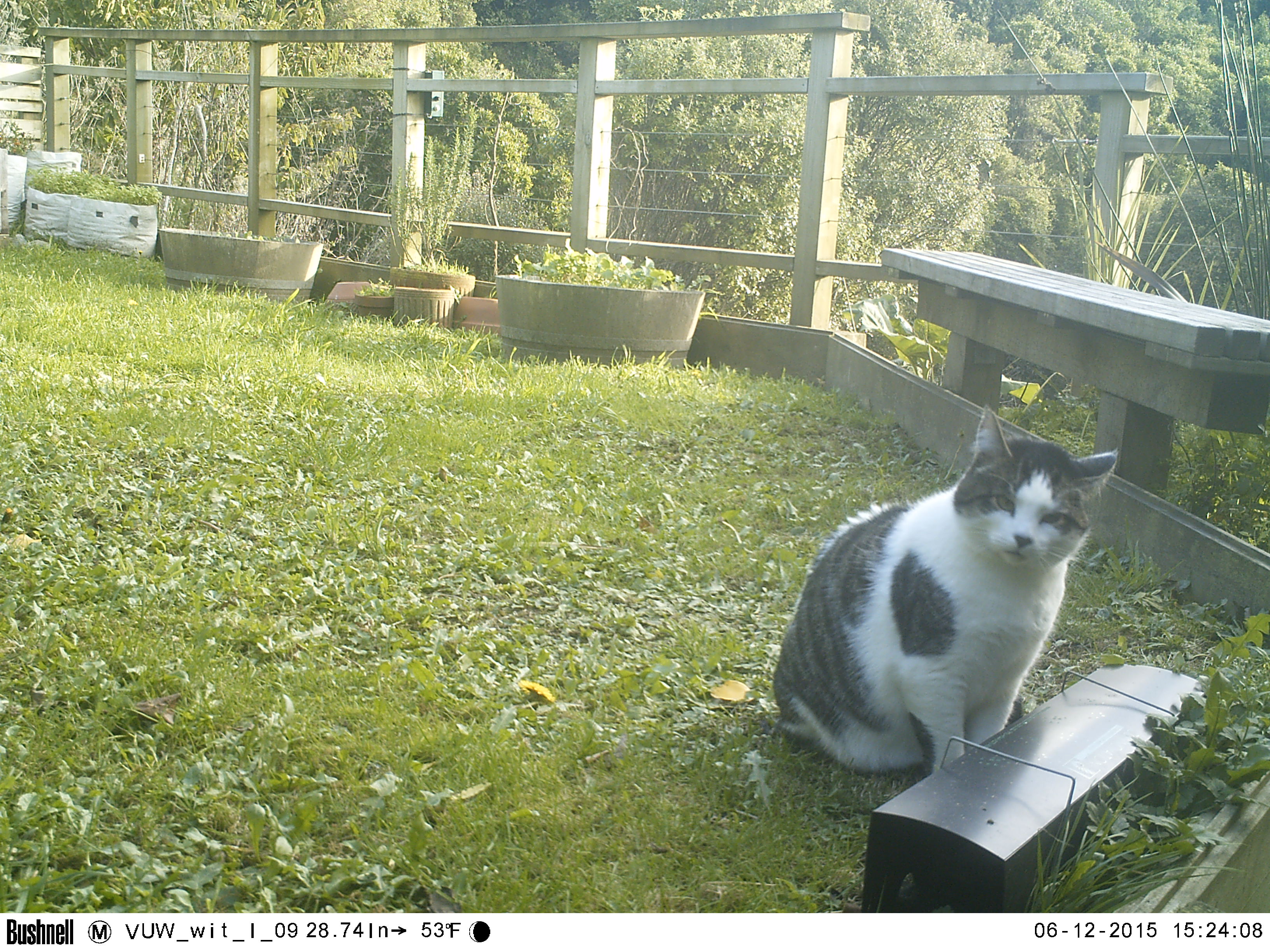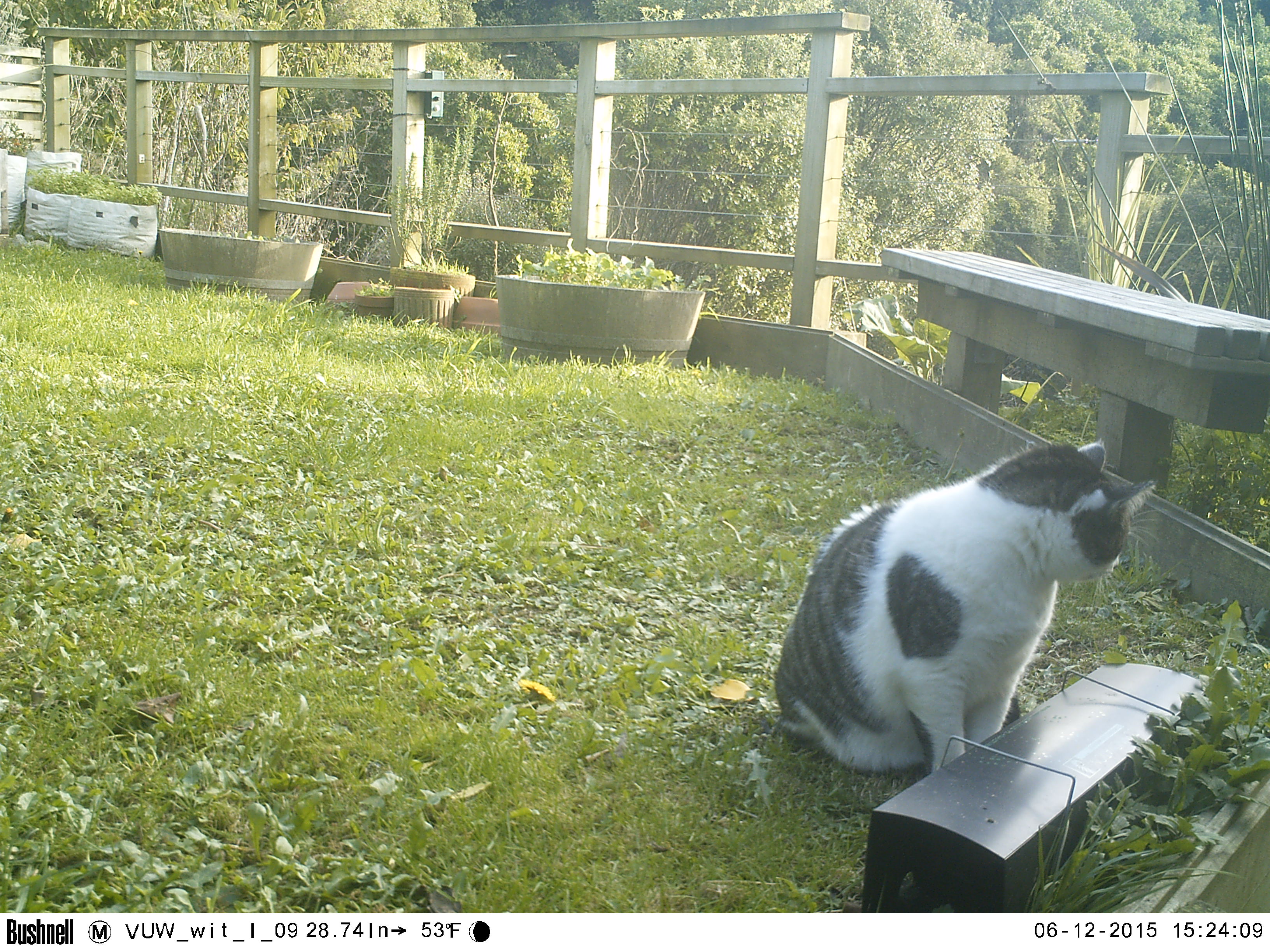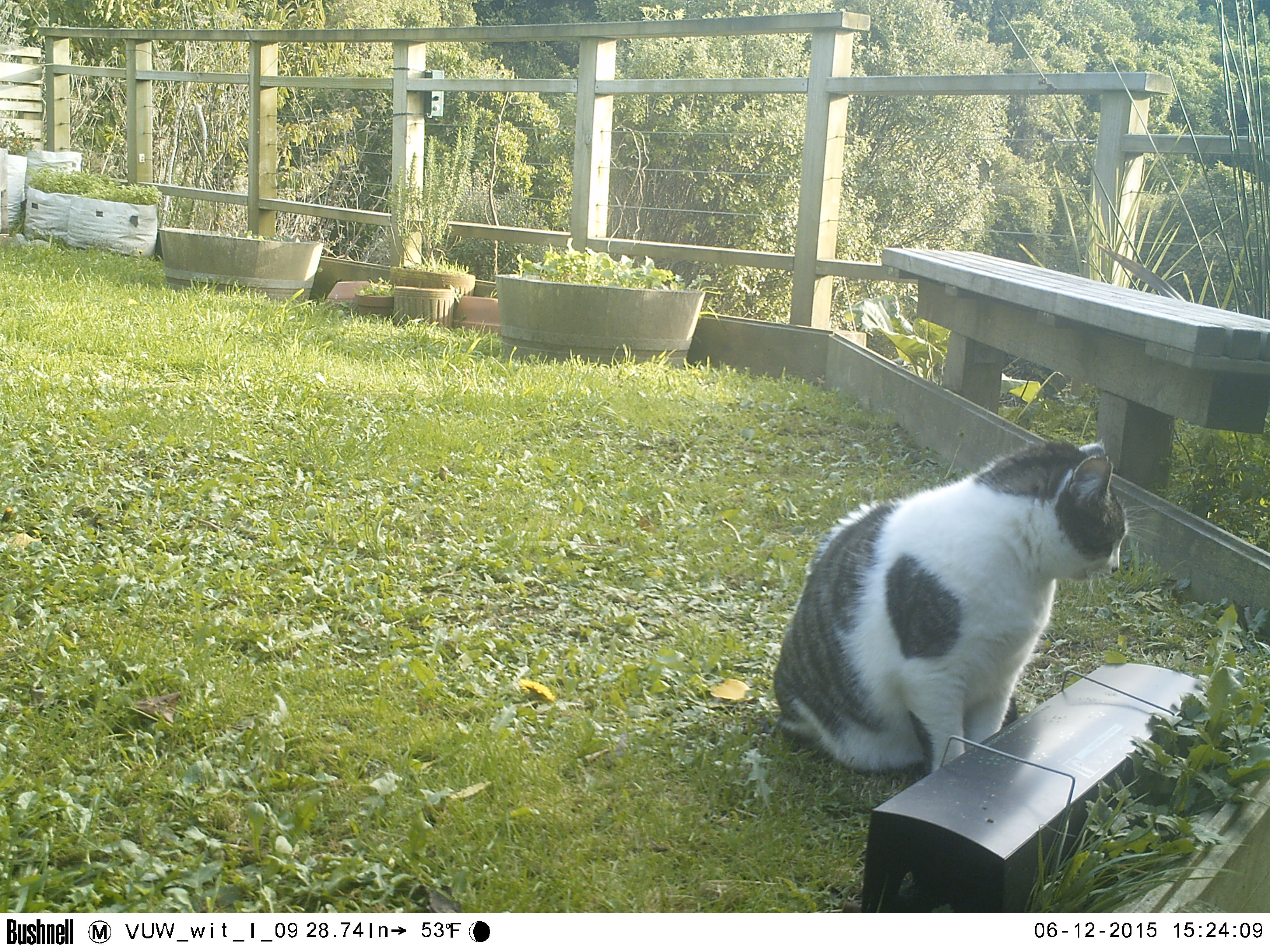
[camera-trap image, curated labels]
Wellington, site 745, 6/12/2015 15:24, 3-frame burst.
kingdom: Animalia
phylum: Chordata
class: Mammalia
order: Carnivora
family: Felidae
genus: Felis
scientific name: Felis catus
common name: cat